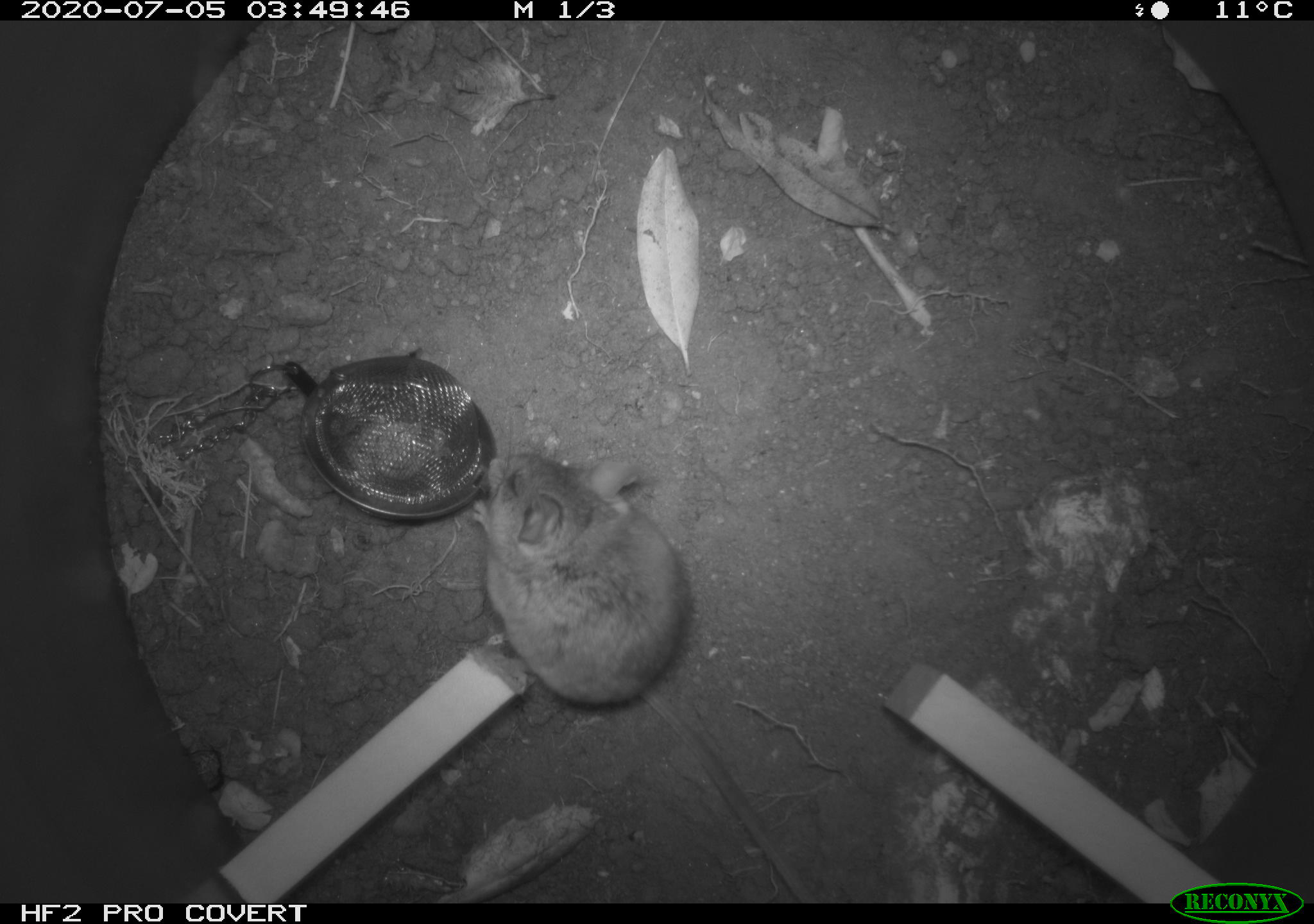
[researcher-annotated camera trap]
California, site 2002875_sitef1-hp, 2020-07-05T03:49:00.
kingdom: Animalia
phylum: Chordata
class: Mammalia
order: Rodentia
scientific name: Rodentia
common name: rodent